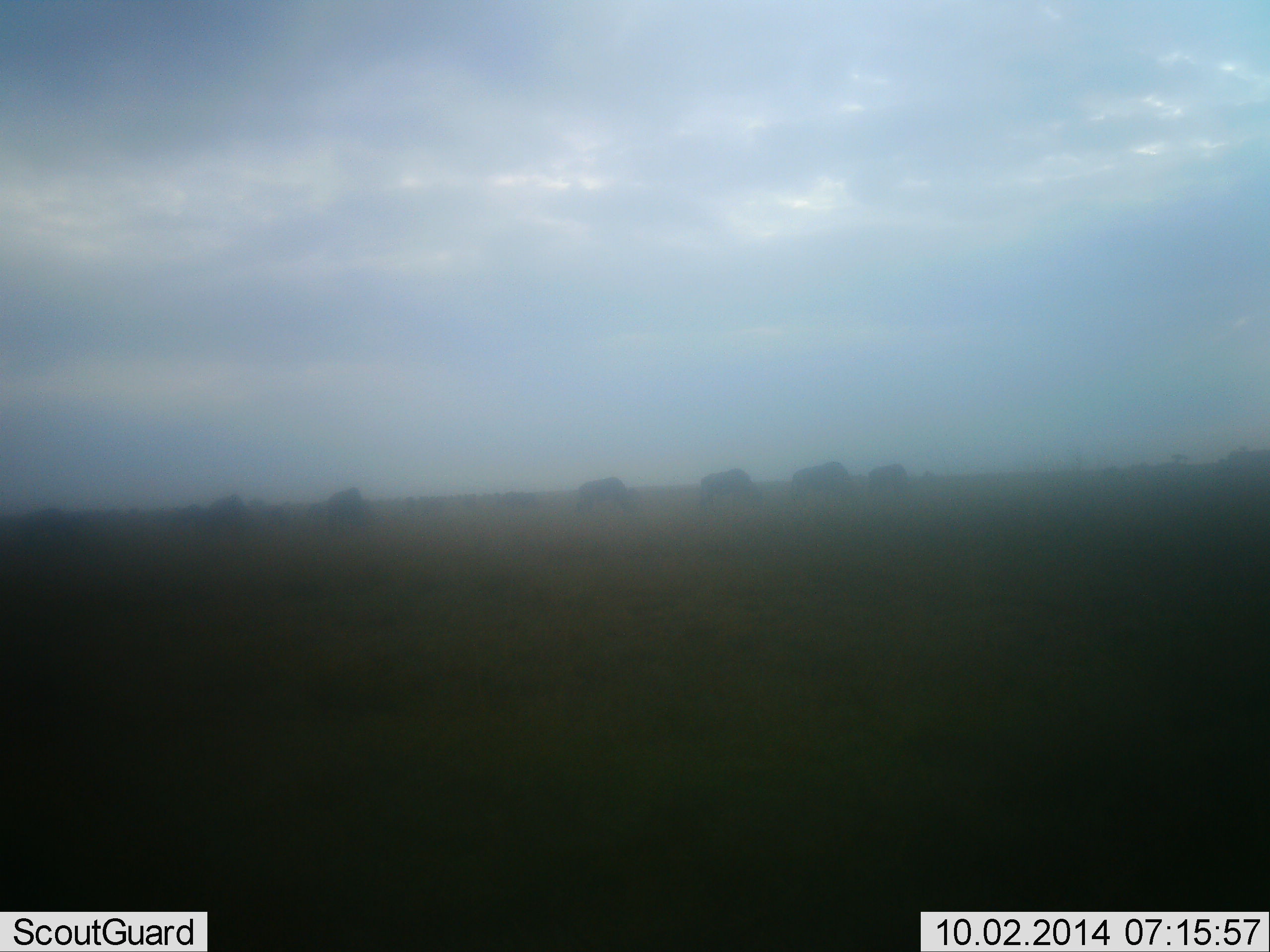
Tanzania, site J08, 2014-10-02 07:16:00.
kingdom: Animalia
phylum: Chordata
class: Mammalia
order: Artiodactyla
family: Bovidae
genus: Connochaetes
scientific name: Connochaetes taurinus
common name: blue wildebeest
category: wildebeest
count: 7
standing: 10%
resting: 0%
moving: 0%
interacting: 0%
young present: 0%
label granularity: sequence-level